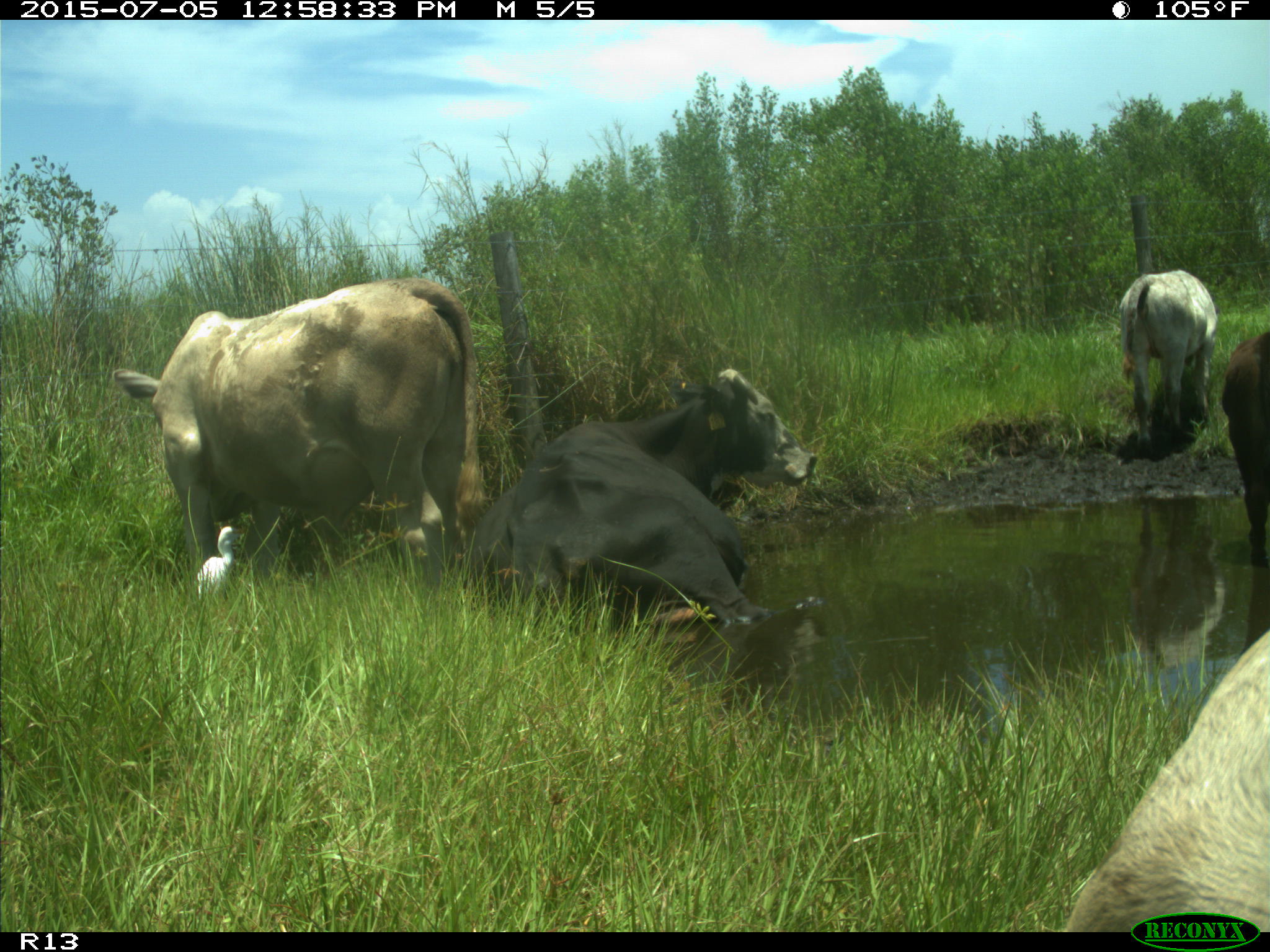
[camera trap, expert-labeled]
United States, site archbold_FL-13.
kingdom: Animalia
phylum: Chordata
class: Mammalia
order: Artiodactyla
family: Bovidae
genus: Bos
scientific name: Bos taurus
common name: domestic cow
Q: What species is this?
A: Bos taurus (domestic cow).